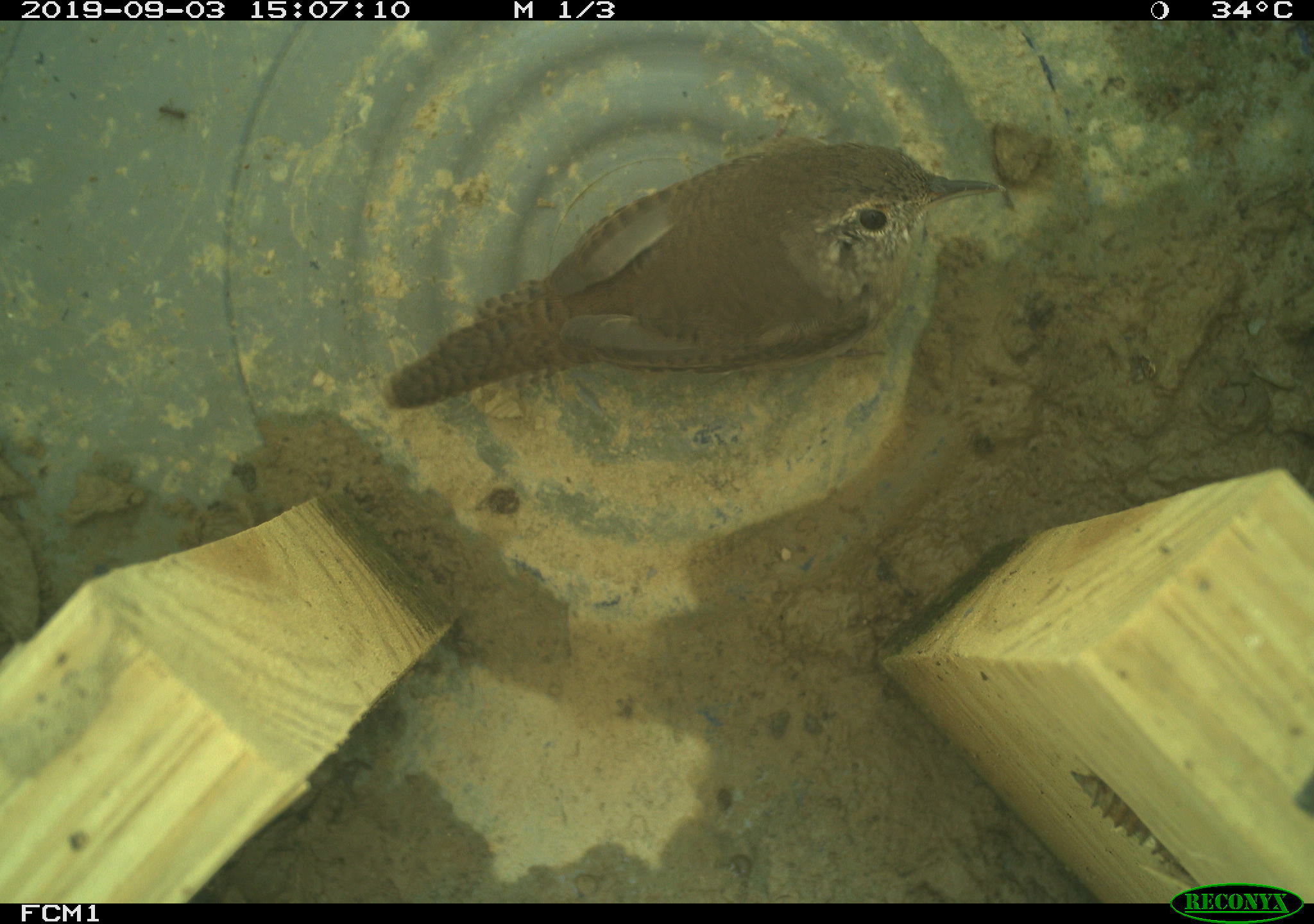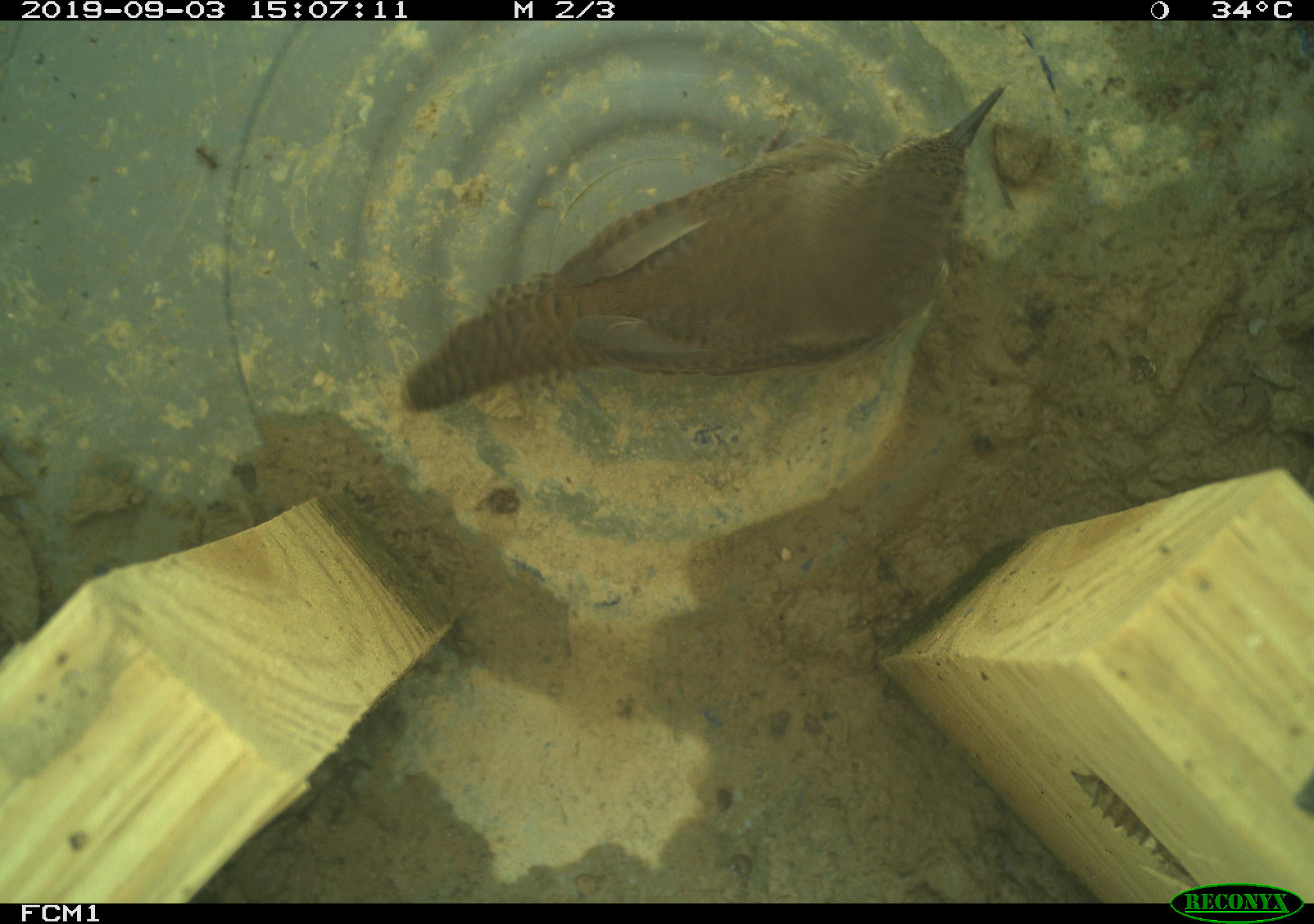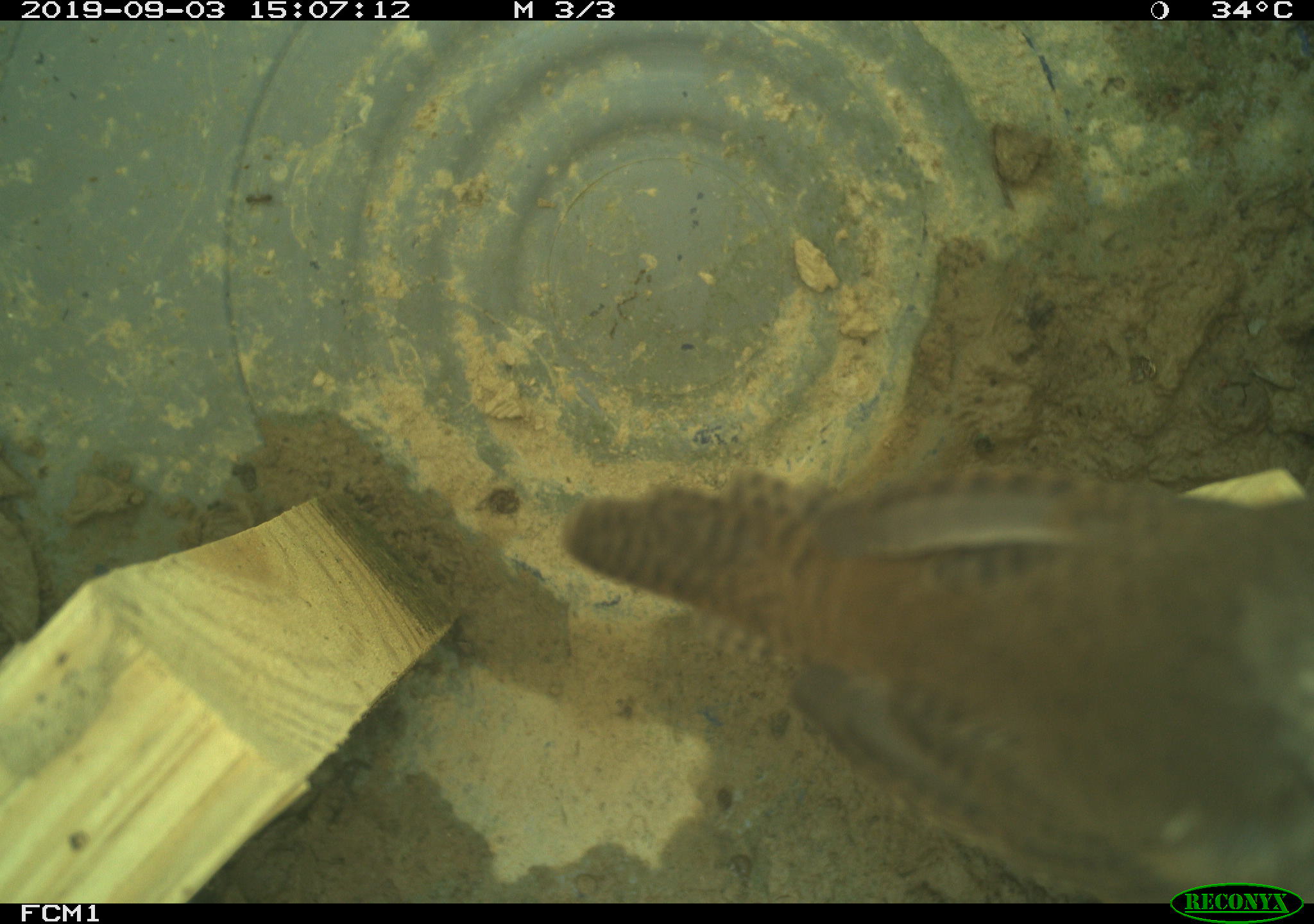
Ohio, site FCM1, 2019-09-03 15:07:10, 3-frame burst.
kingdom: Animalia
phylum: Chordata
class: Aves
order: Passeriformes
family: Troglodytidae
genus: Troglodytes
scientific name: Troglodytes aedon aedon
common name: northern house wren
Northern house wren (Troglodytes aedon aedon).